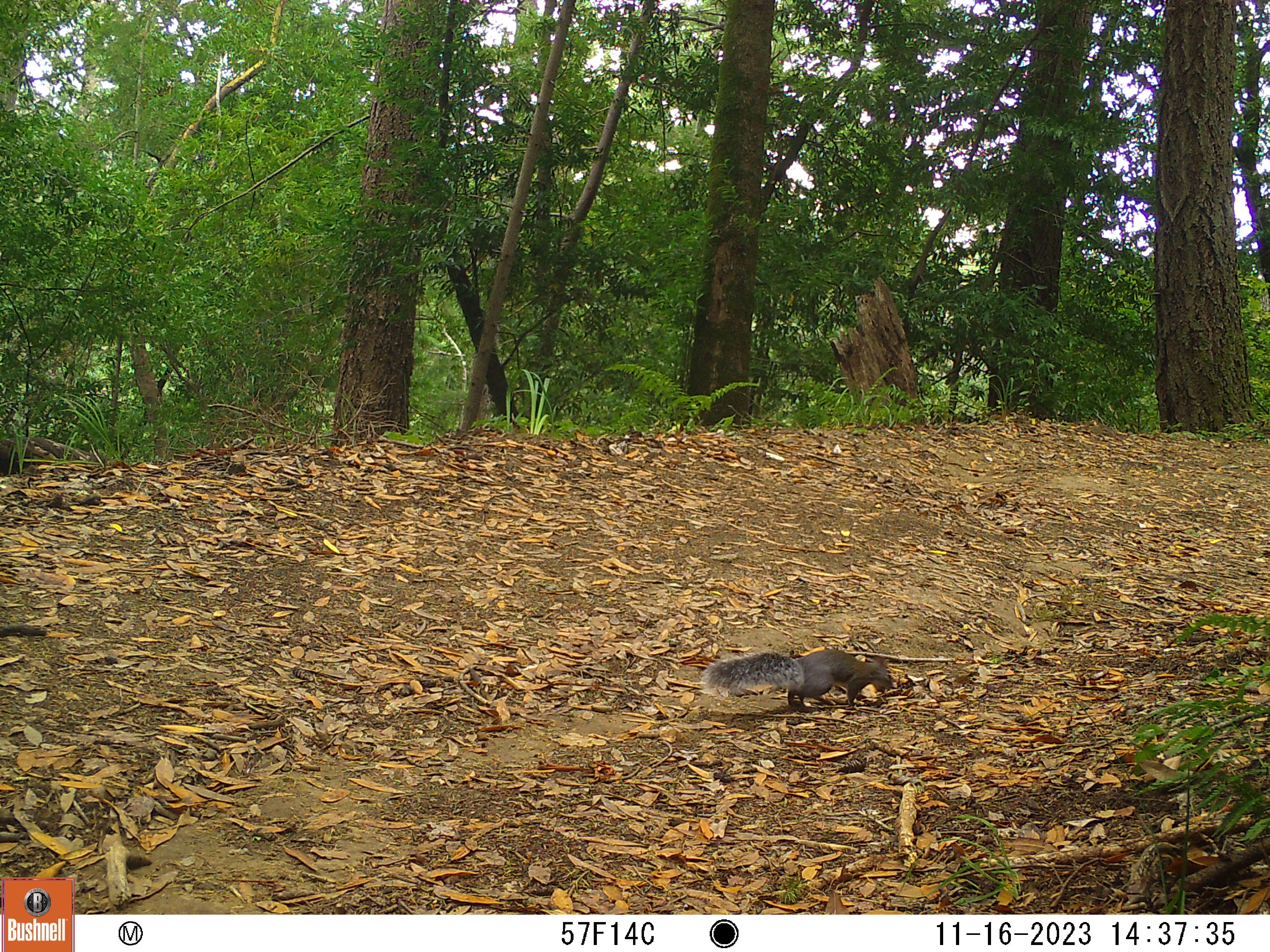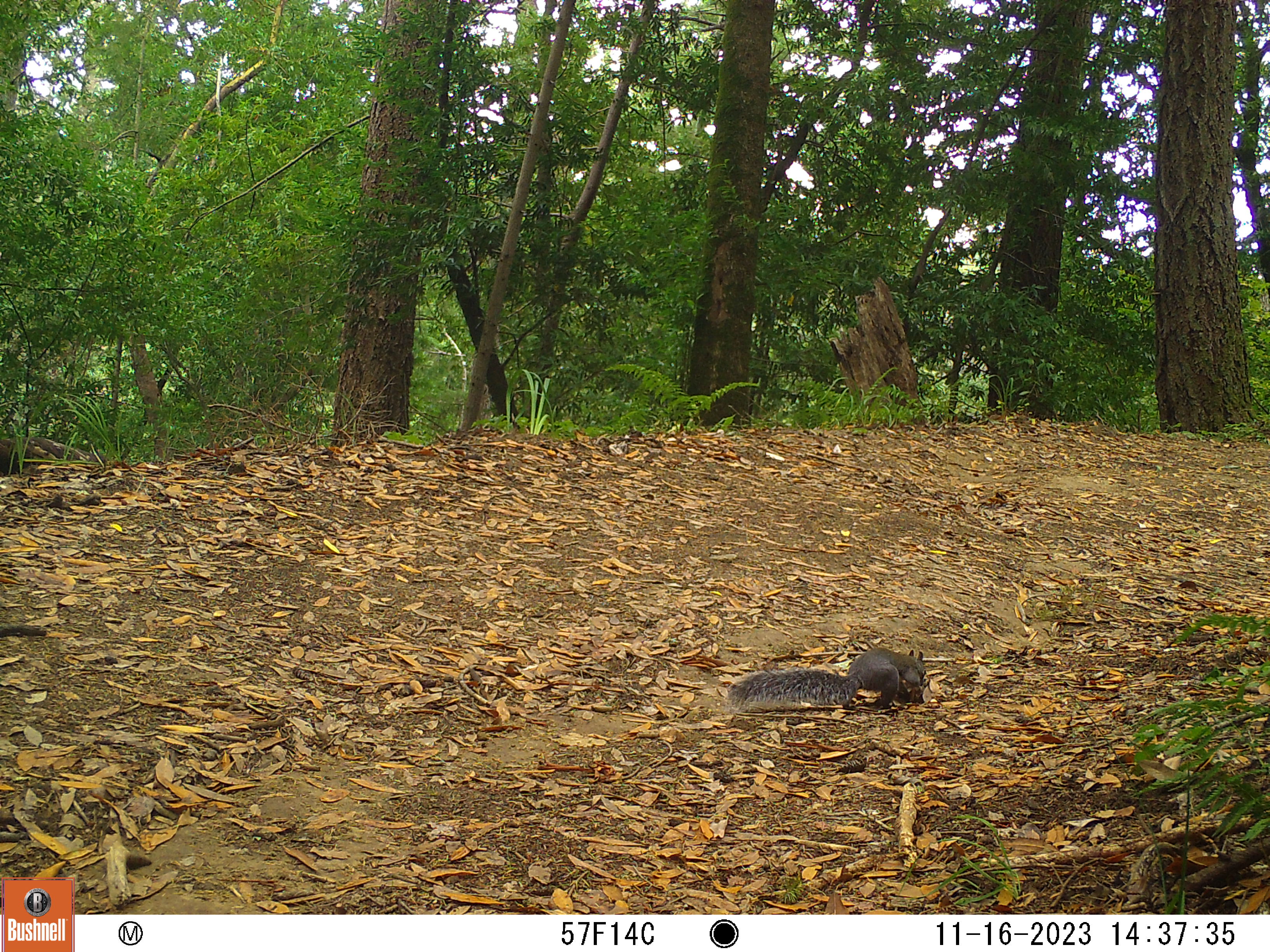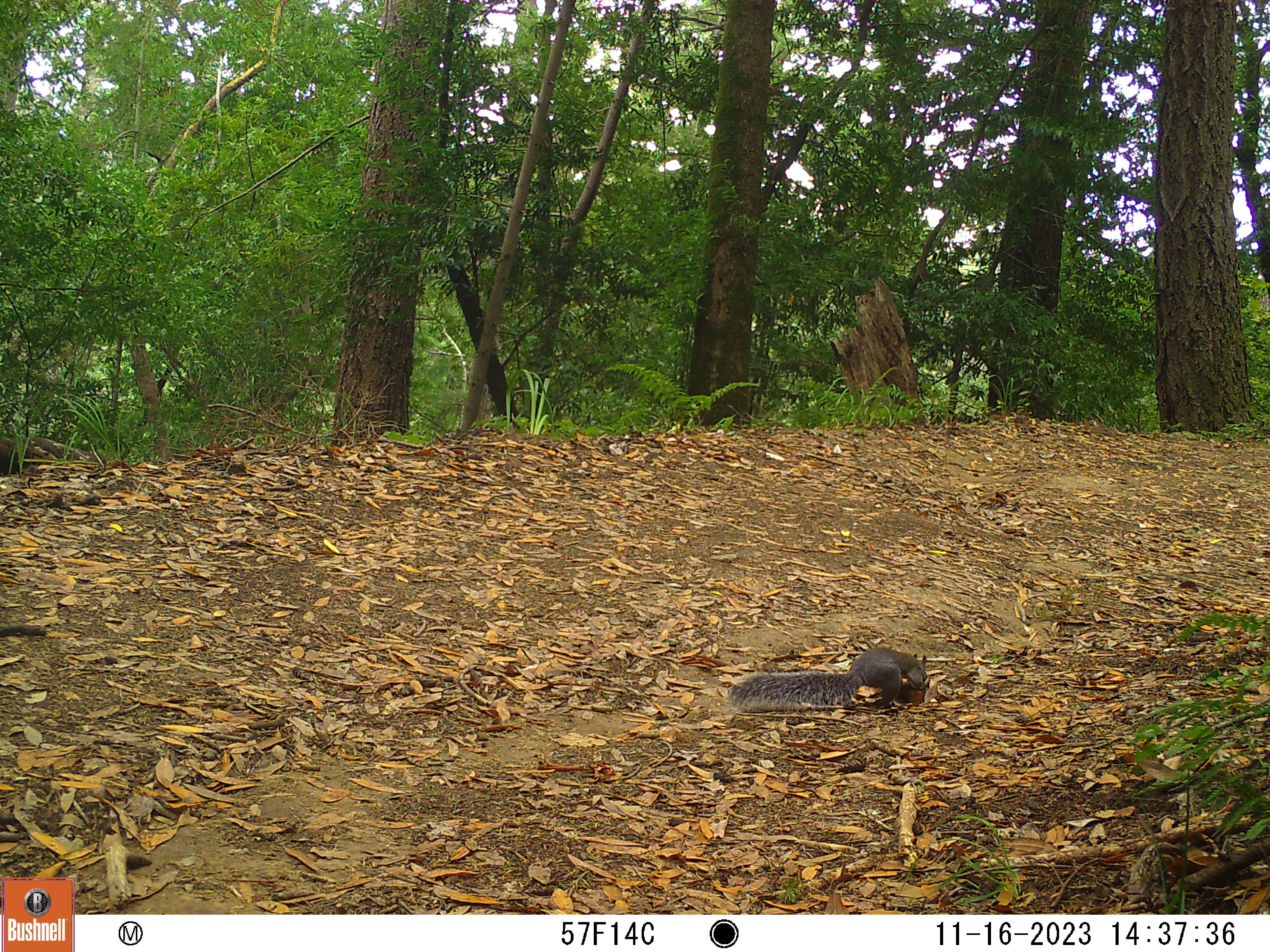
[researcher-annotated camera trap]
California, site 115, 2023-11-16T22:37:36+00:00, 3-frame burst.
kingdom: Animalia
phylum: Chordata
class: Mammalia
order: Rodentia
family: Sciuridae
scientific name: Sciuridae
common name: squirrel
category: unknown squirrel